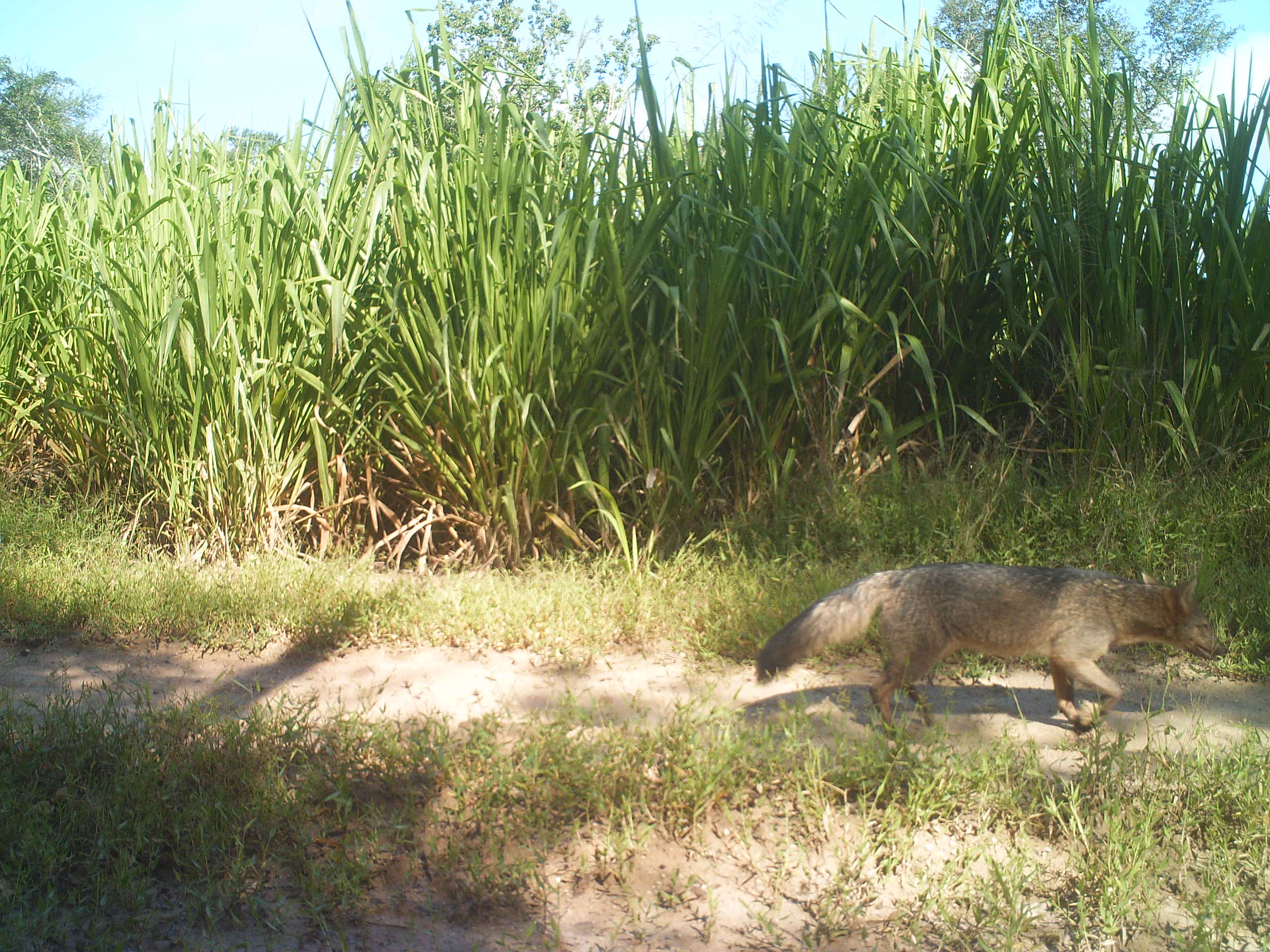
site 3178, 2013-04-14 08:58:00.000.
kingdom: Animalia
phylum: Chordata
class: Mammalia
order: Carnivora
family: Canidae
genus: Cerdocyon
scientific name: Cerdocyon thous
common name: crab-eating fox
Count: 1.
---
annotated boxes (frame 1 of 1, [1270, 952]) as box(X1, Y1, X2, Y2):
cerdocyon thous: box(751, 563, 1227, 738)